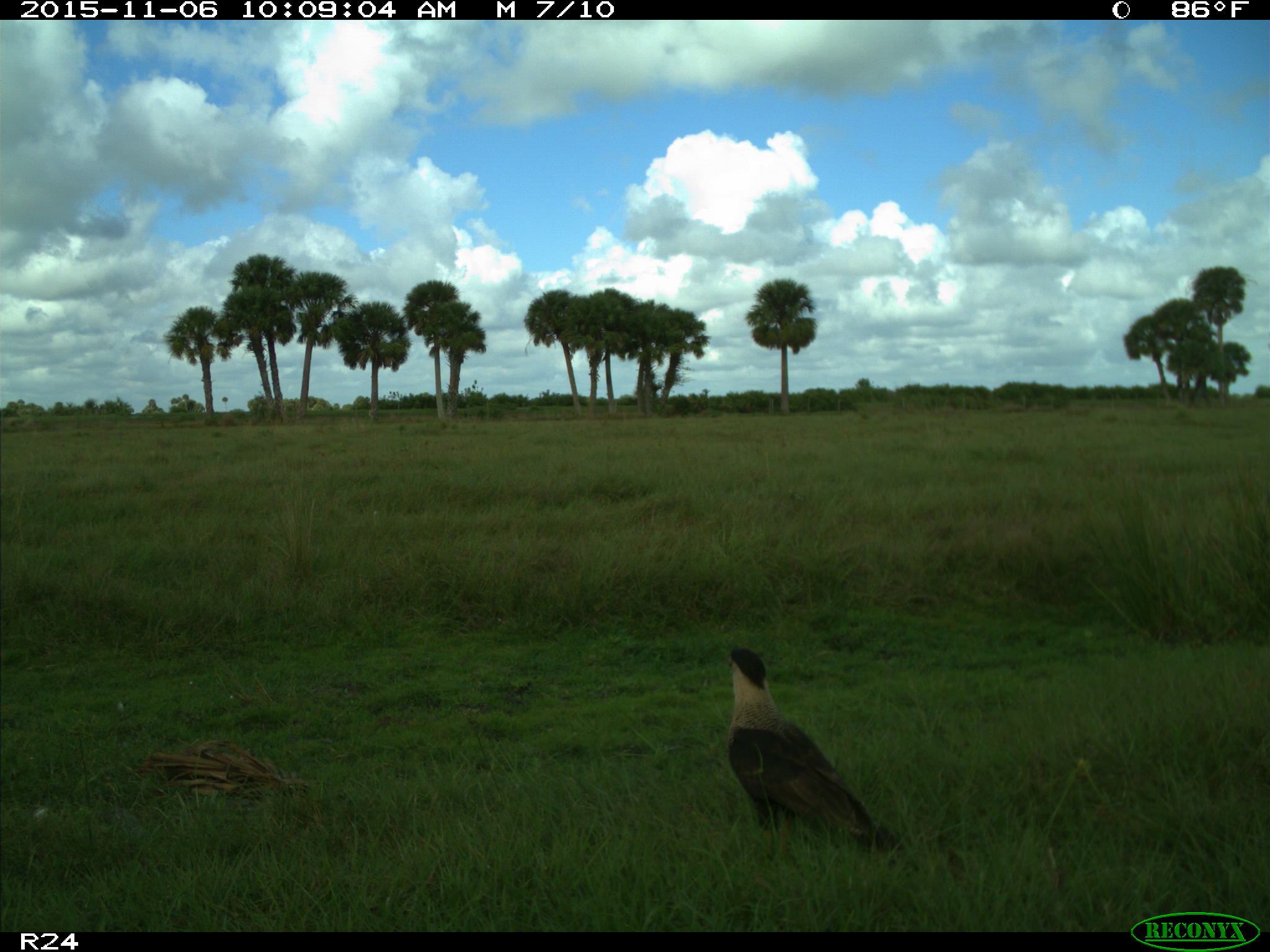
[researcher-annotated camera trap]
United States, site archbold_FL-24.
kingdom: Animalia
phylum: Chordata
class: Aves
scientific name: Aves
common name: birds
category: unidentified bird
Unidentified bird (birds) (Aves).